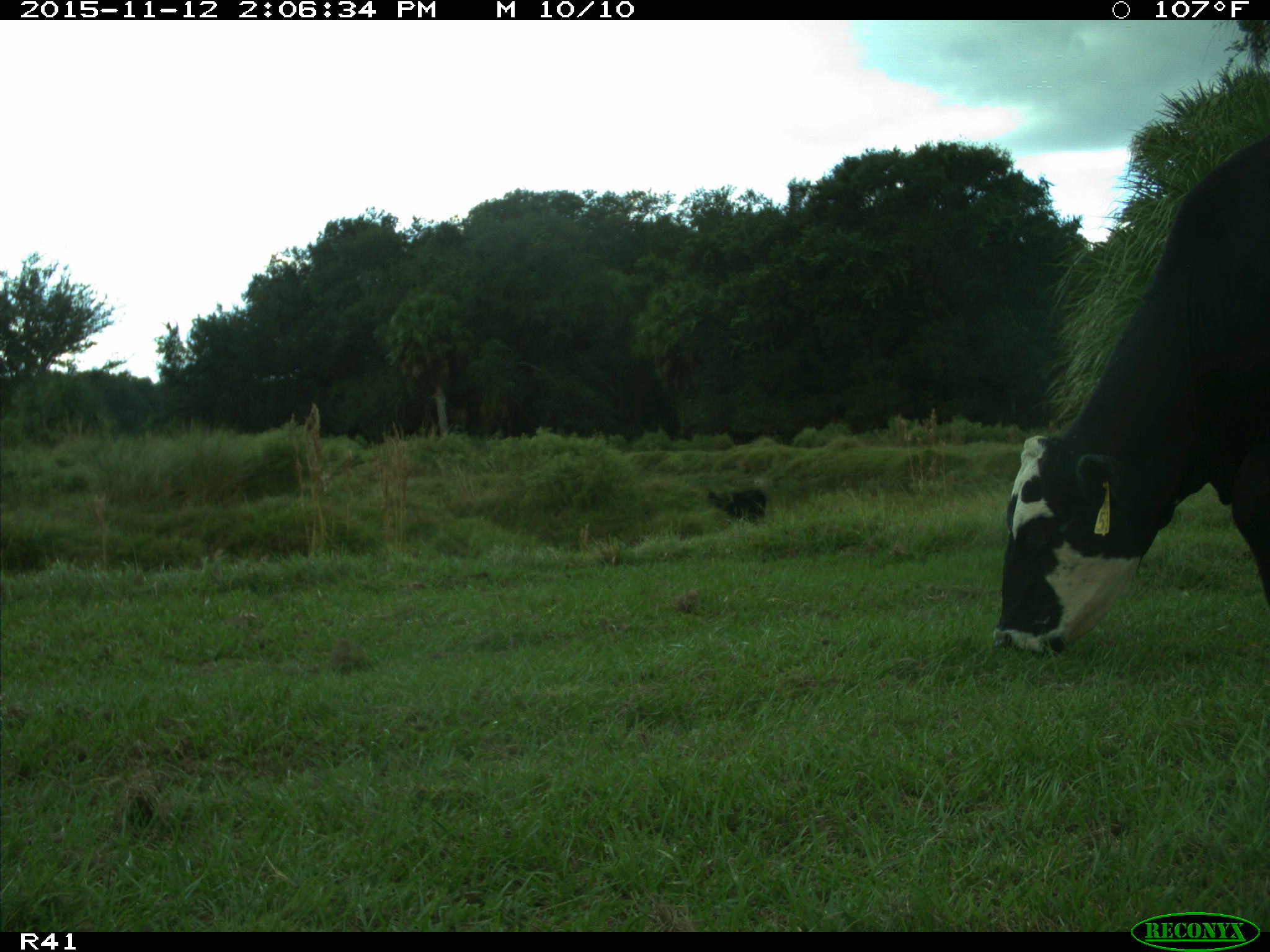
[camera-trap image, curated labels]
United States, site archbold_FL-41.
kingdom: Animalia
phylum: Chordata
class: Mammalia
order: Artiodactyla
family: Bovidae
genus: Bos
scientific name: Bos taurus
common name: domestic cow